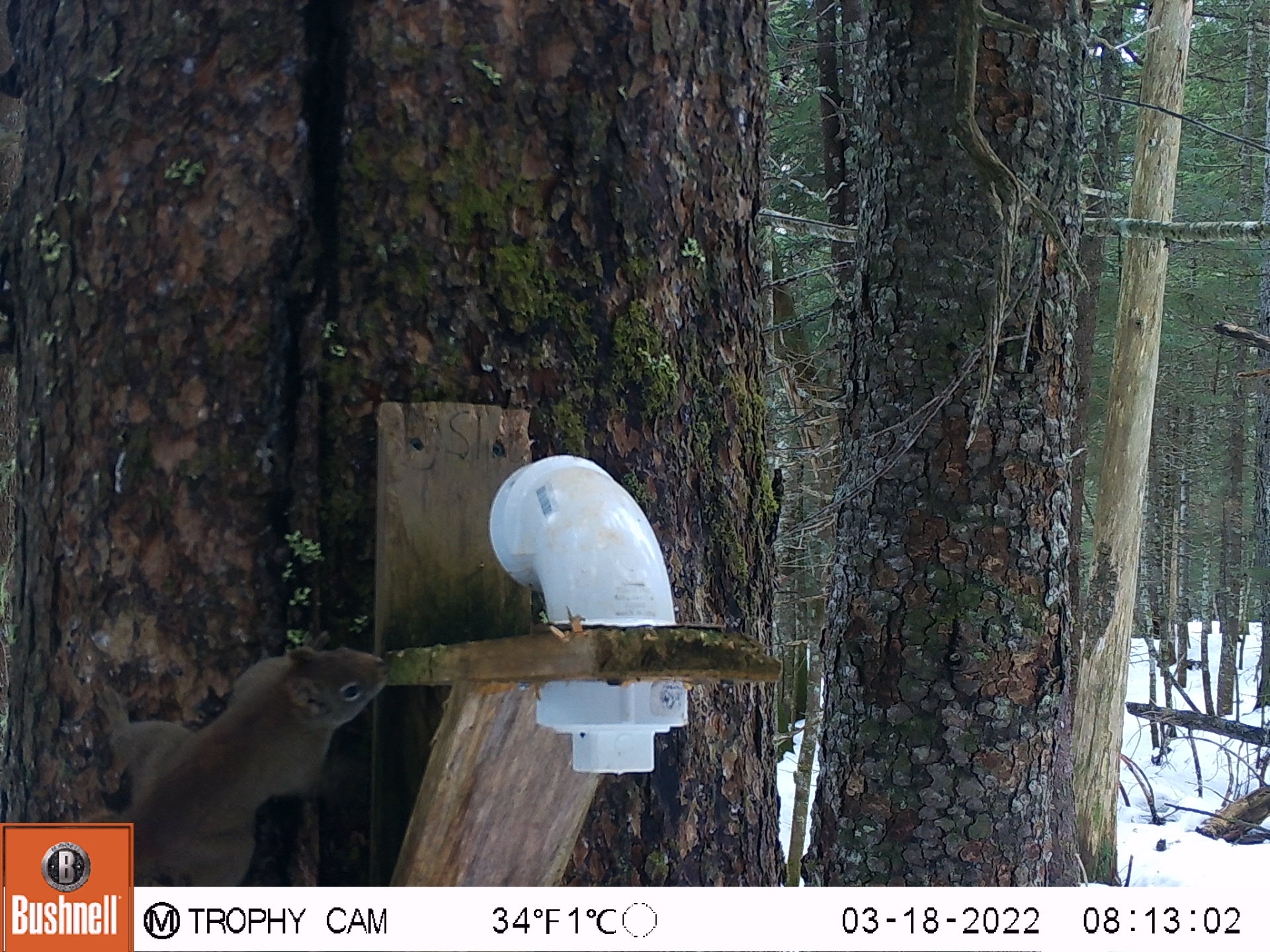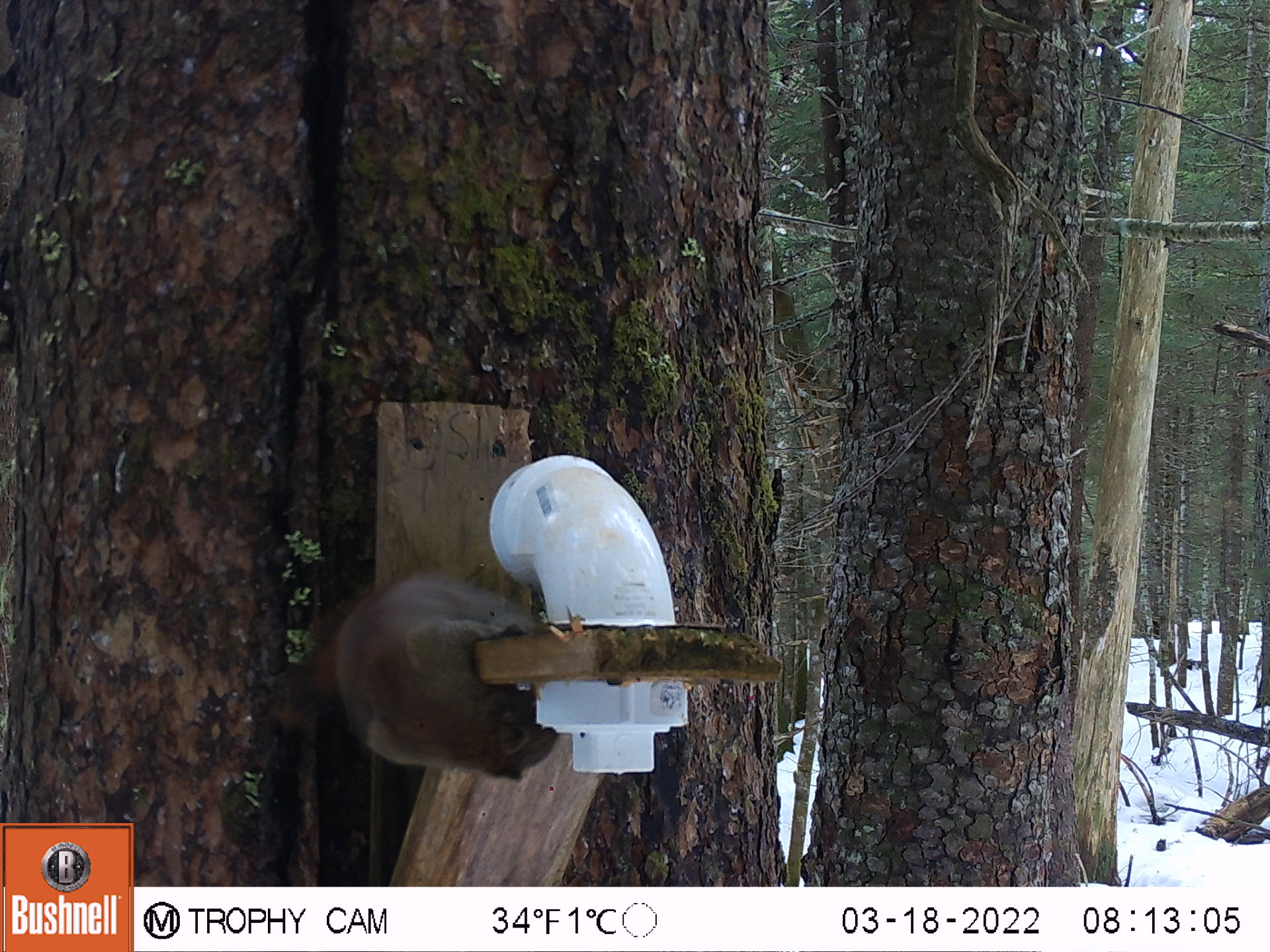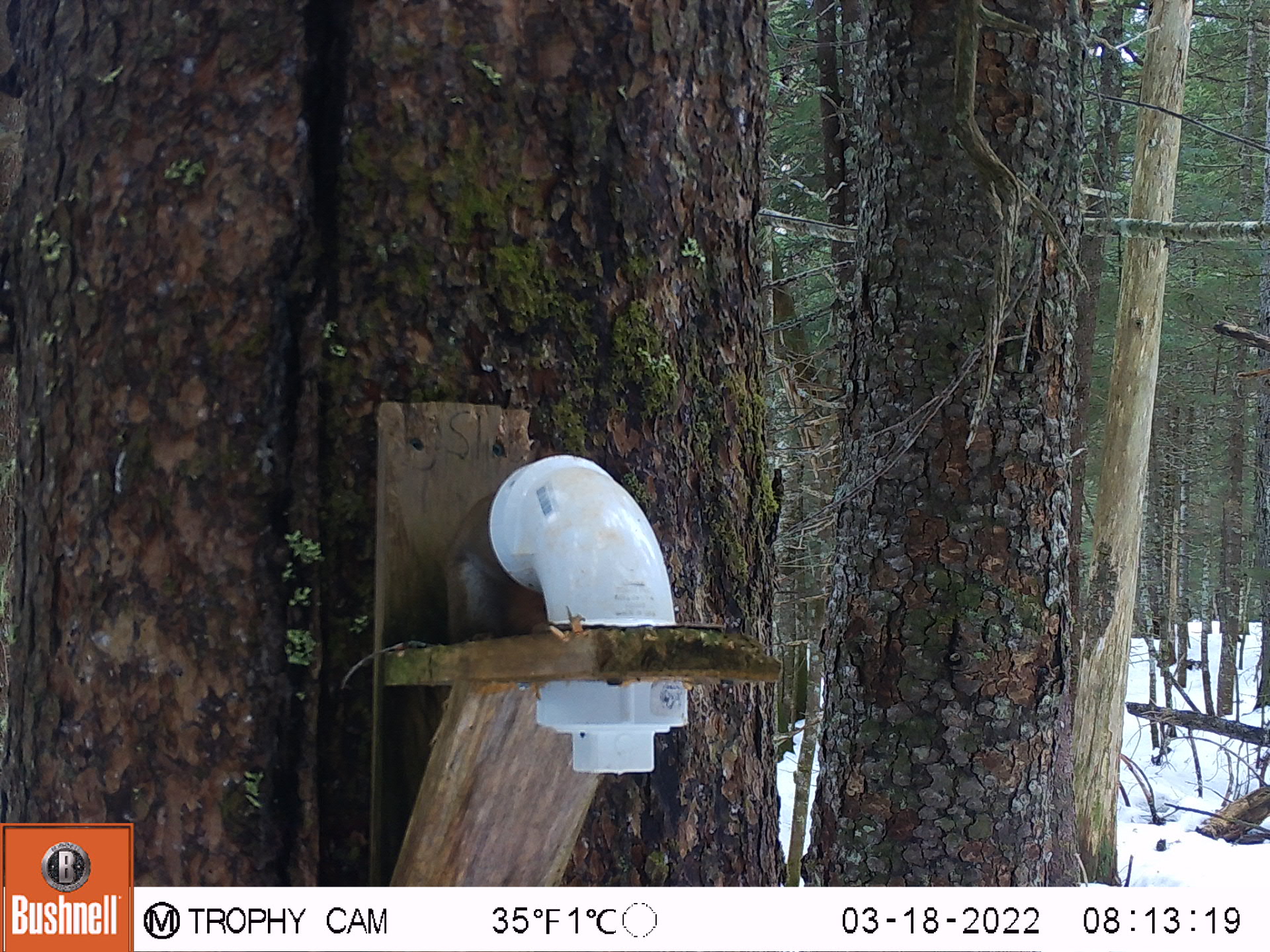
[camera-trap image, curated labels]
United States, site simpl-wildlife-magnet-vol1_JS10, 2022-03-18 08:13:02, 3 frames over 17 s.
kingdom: Animalia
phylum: Chordata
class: Mammalia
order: Rodentia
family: Sciuridae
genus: Tamiasciurus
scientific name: Tamiasciurus hudsonicus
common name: red squirrel